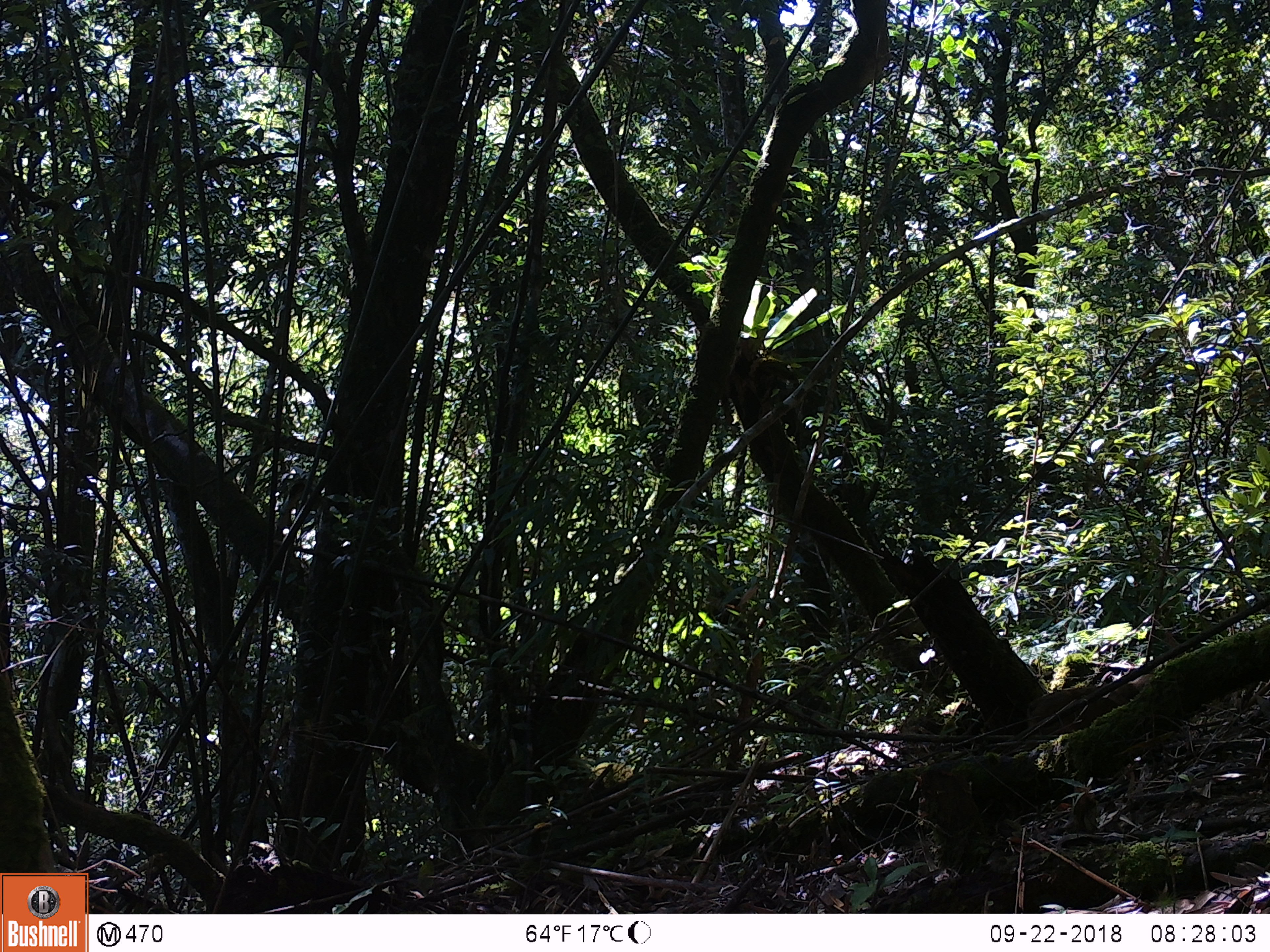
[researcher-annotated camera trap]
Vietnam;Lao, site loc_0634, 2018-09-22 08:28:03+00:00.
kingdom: Animalia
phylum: Chordata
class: Mammalia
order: Primates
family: Cercopithecidae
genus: Macaca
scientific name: Macaca arctoides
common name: stump-tailed macaque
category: stump tailed macaque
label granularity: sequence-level